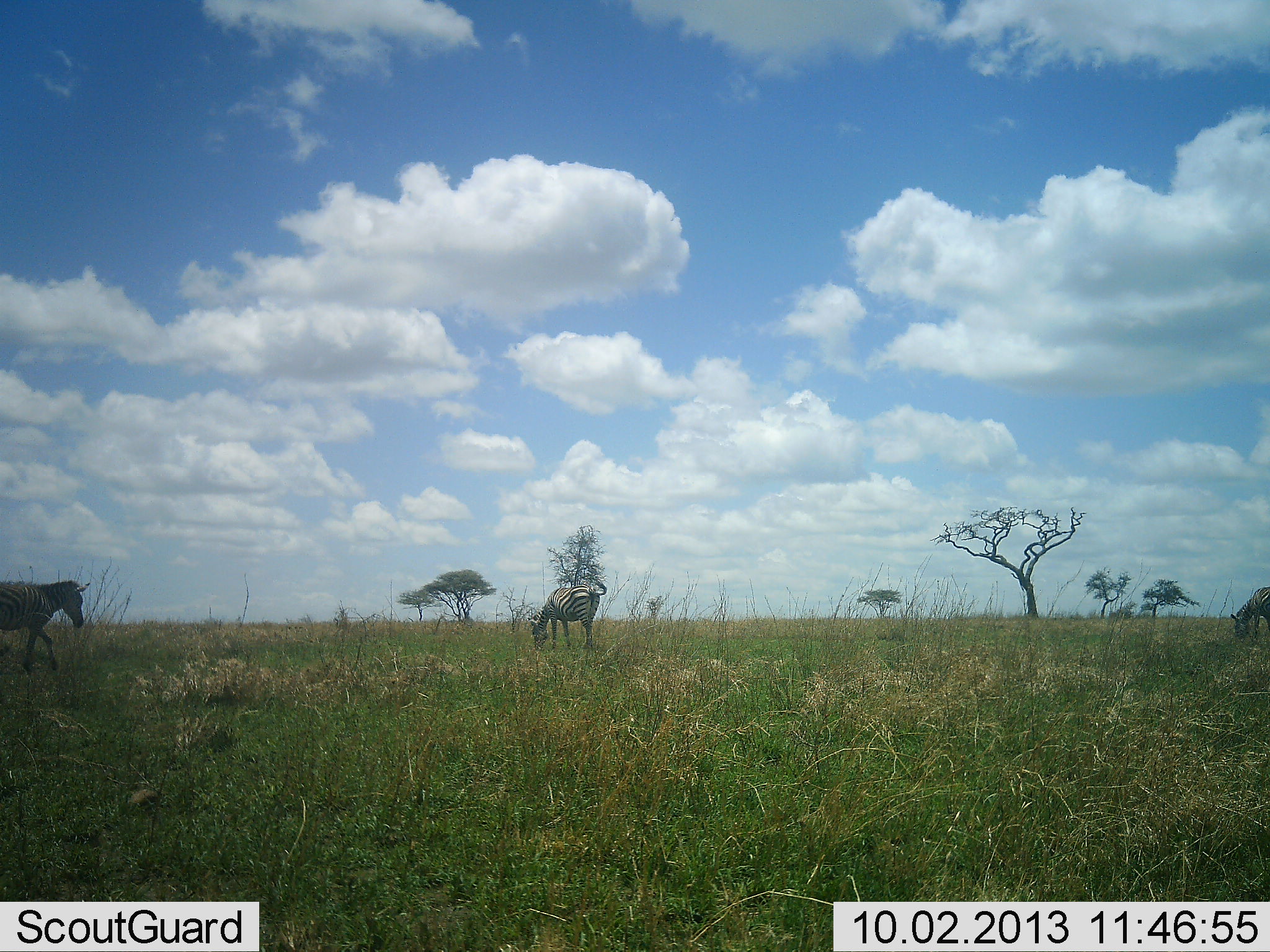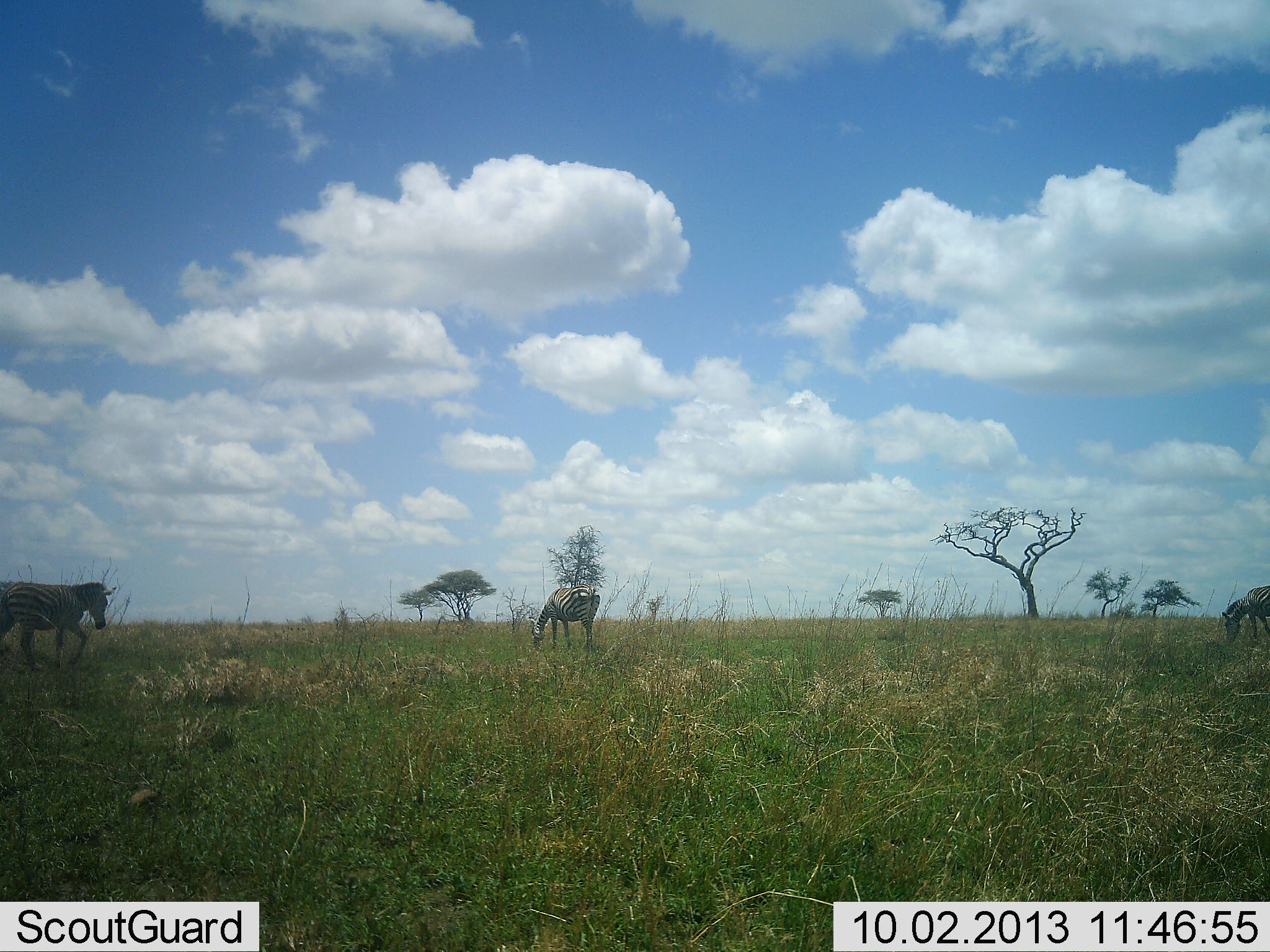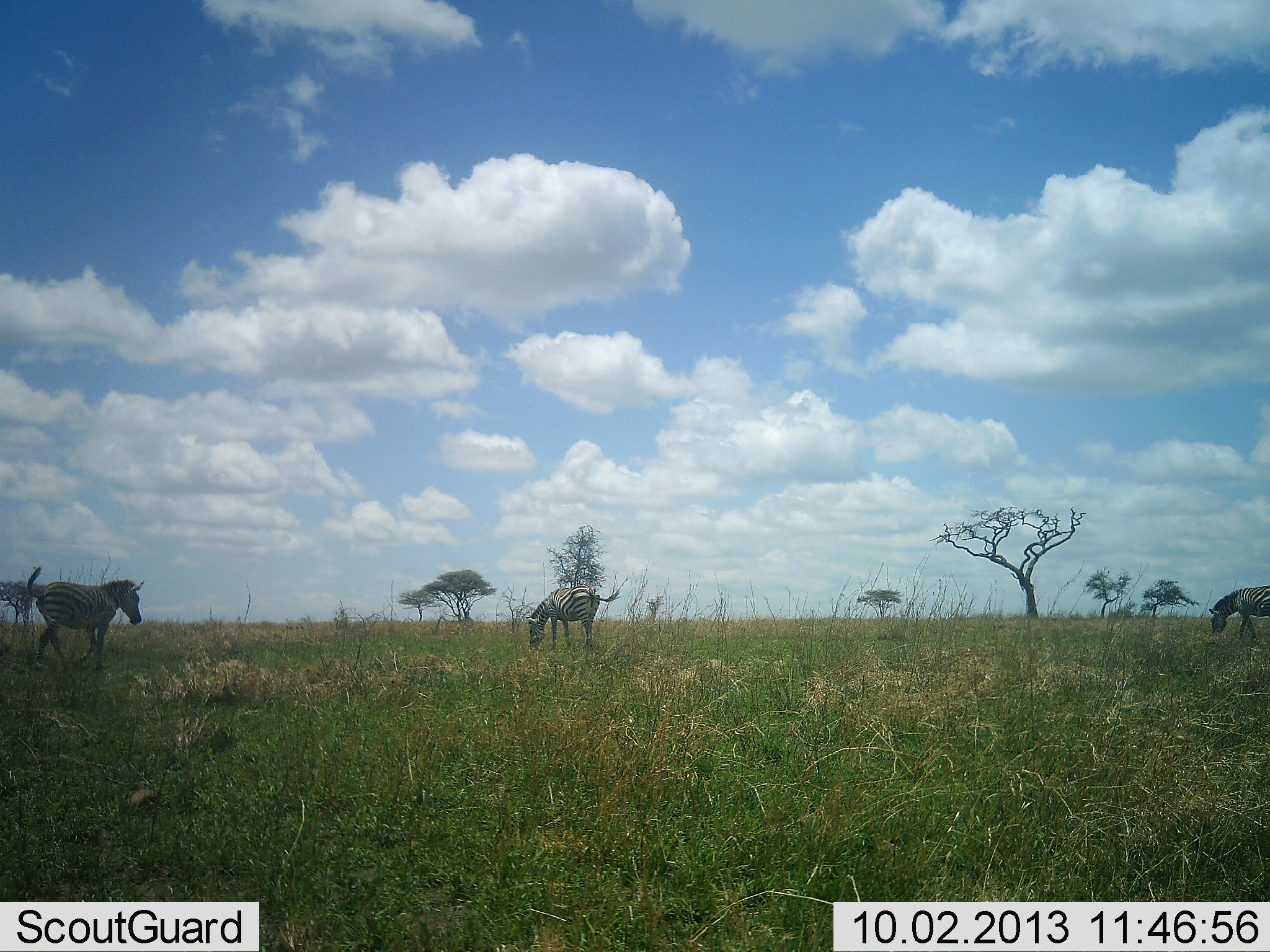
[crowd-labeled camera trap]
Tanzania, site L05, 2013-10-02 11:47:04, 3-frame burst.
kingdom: Animalia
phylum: Chordata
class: Mammalia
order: Perissodactyla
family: Equidae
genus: Equus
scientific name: Equus quagga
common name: plains zebra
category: zebra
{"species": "zebra (plains zebra) (Equus quagga)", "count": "3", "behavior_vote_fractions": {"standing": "35%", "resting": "0%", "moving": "76%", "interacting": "0%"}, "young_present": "0%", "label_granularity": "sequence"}